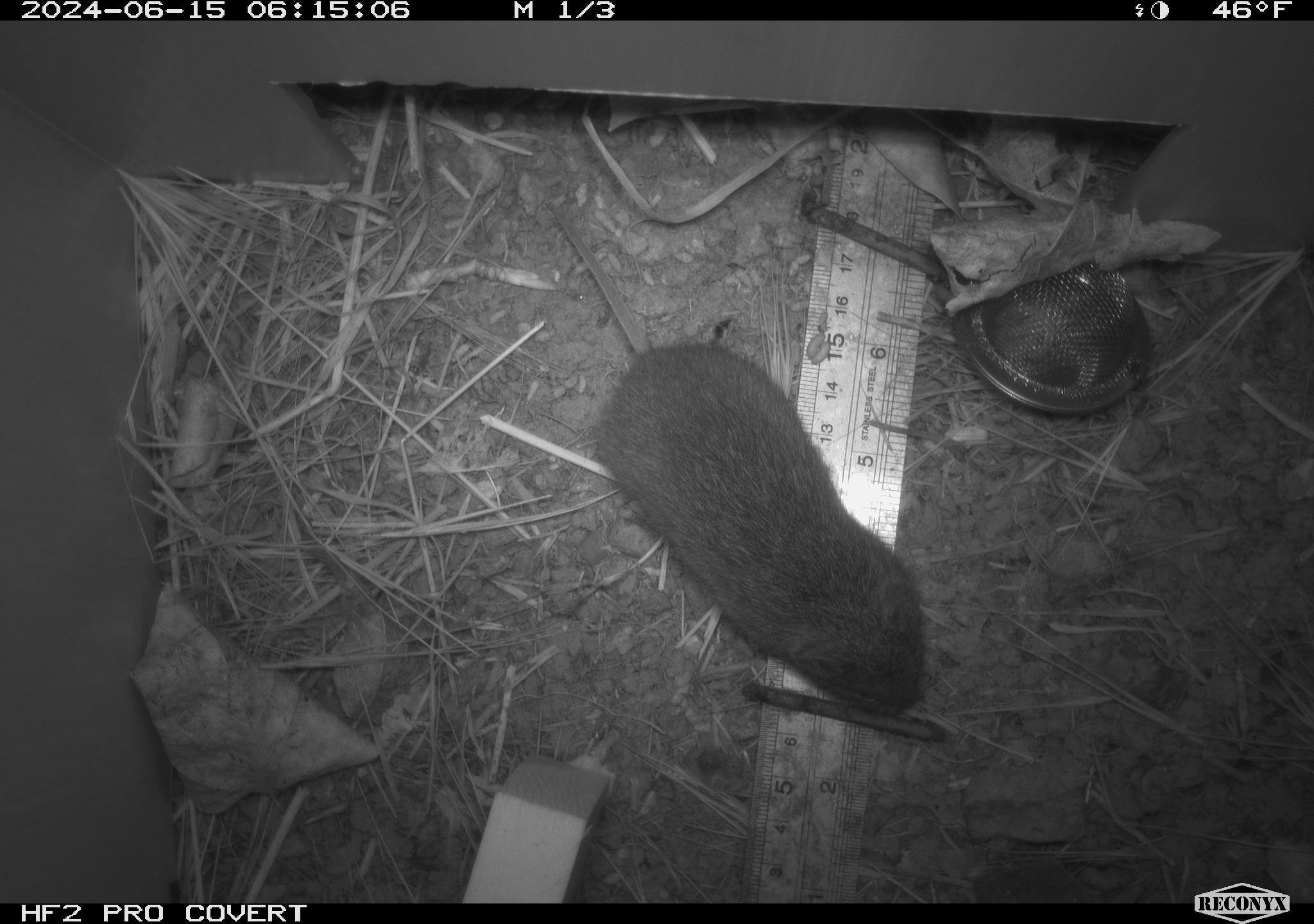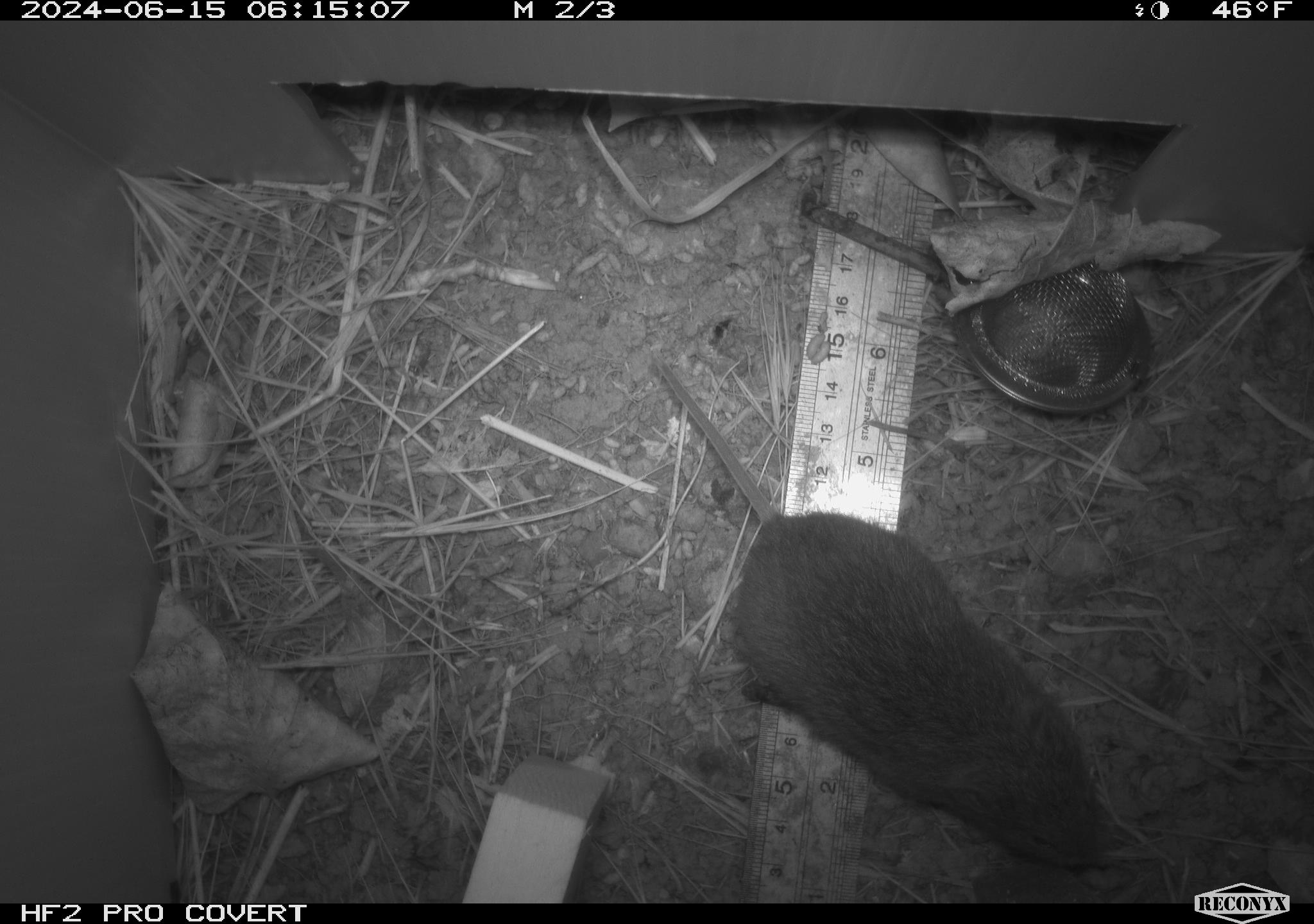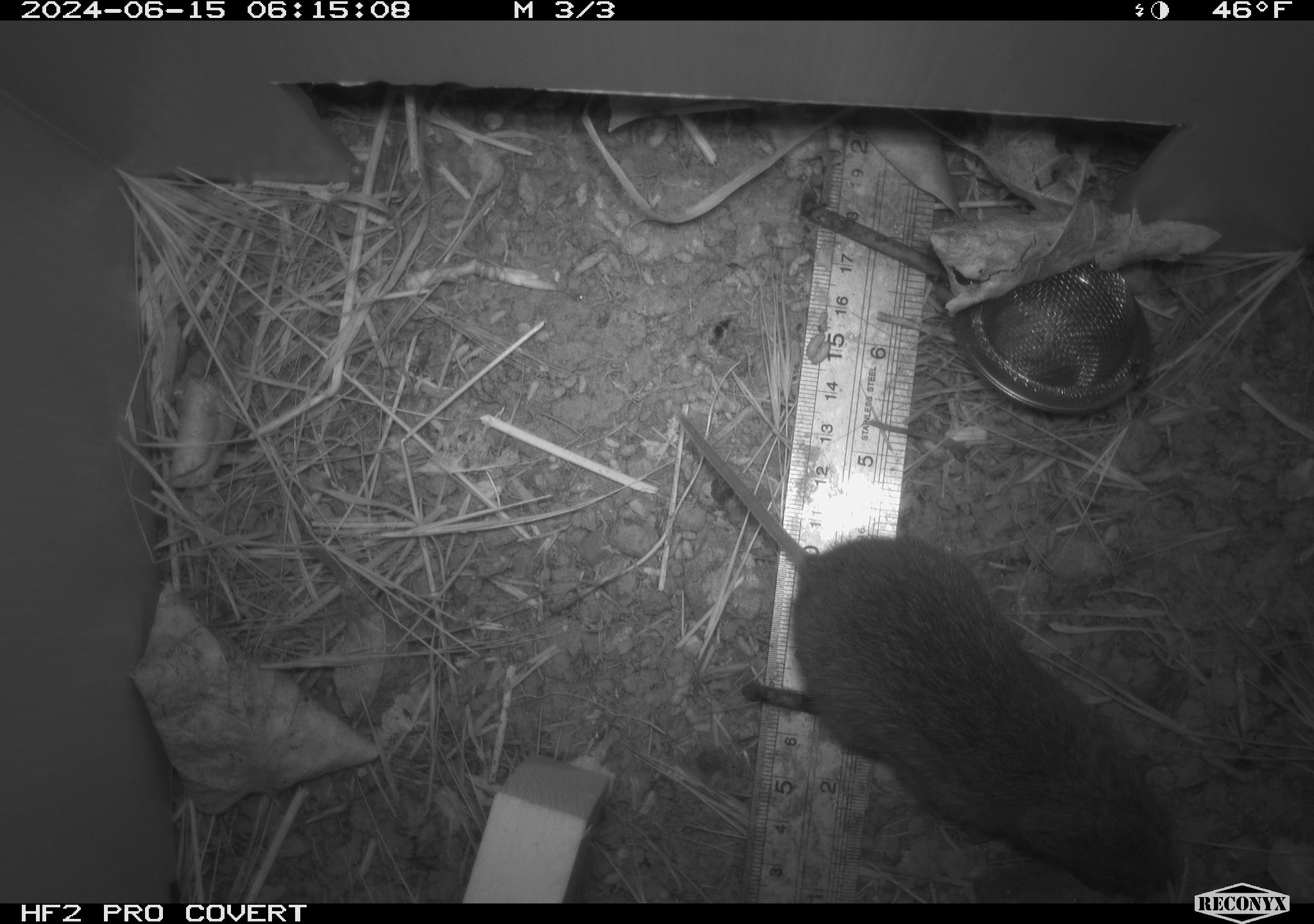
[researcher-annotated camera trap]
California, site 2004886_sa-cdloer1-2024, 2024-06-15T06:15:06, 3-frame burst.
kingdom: Animalia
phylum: Chordata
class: Mammalia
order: Rodentia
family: Cricetidae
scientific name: Arvicolinae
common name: voles, lemmings, and muskrats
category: arvicolinae subfamily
Arvicolinae subfamily (voles, lemmings, and muskrats) (Arvicolinae).